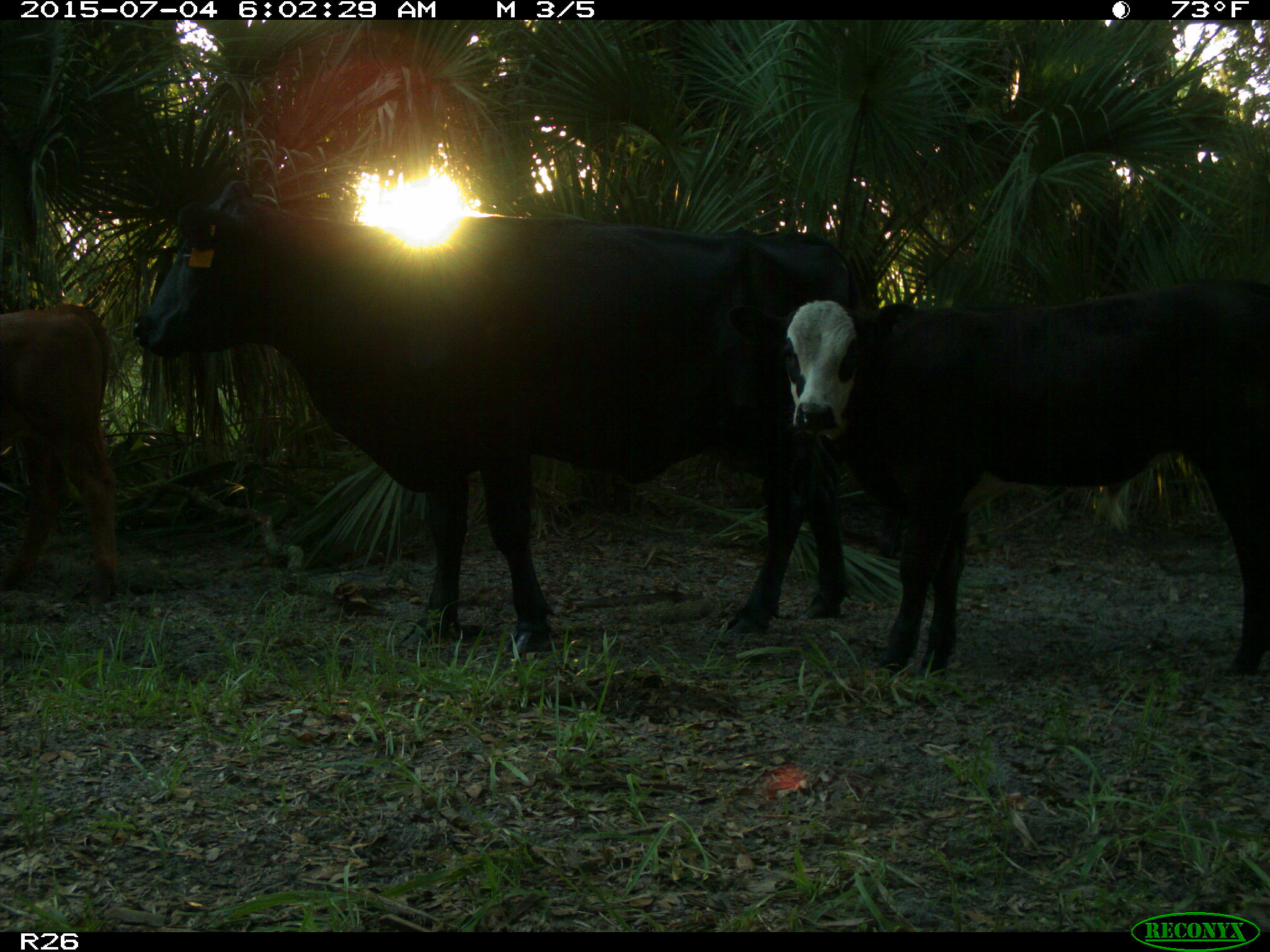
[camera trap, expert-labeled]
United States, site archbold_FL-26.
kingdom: Animalia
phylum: Chordata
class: Mammalia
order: Artiodactyla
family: Bovidae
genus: Bos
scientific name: Bos taurus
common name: domestic cow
Bos taurus (domestic cow).